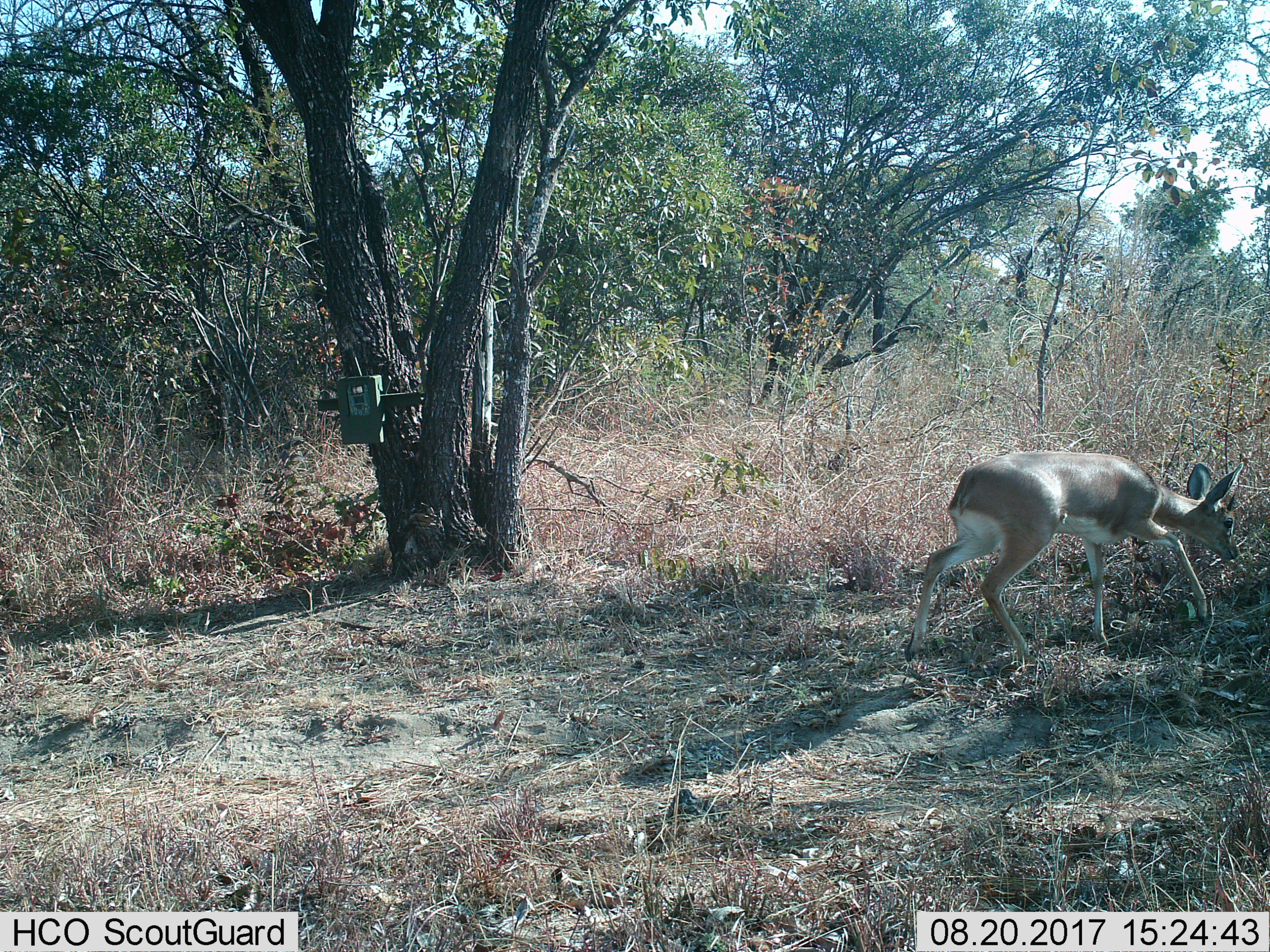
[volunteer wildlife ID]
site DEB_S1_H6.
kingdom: Animalia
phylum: Chordata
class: Mammalia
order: Artiodactyla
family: Bovidae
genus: Raphicerus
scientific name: Raphicerus campestris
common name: steenbok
Steenbok (Raphicerus campestris), count 1. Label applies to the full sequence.